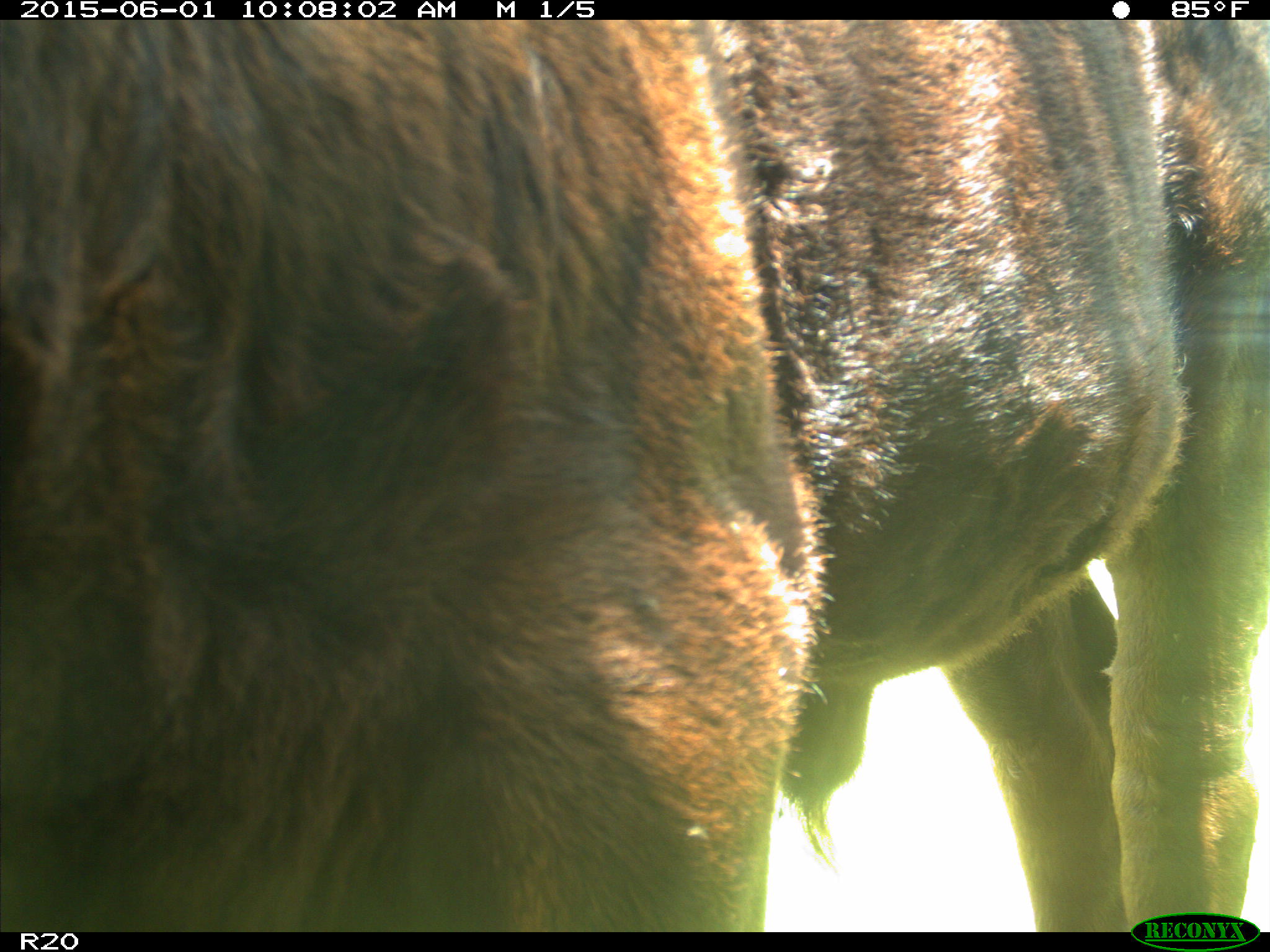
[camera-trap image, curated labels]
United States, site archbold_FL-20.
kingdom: Animalia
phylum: Chordata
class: Mammalia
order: Artiodactyla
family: Bovidae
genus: Bos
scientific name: Bos taurus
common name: domestic cow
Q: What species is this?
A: Bos taurus (domestic cow).